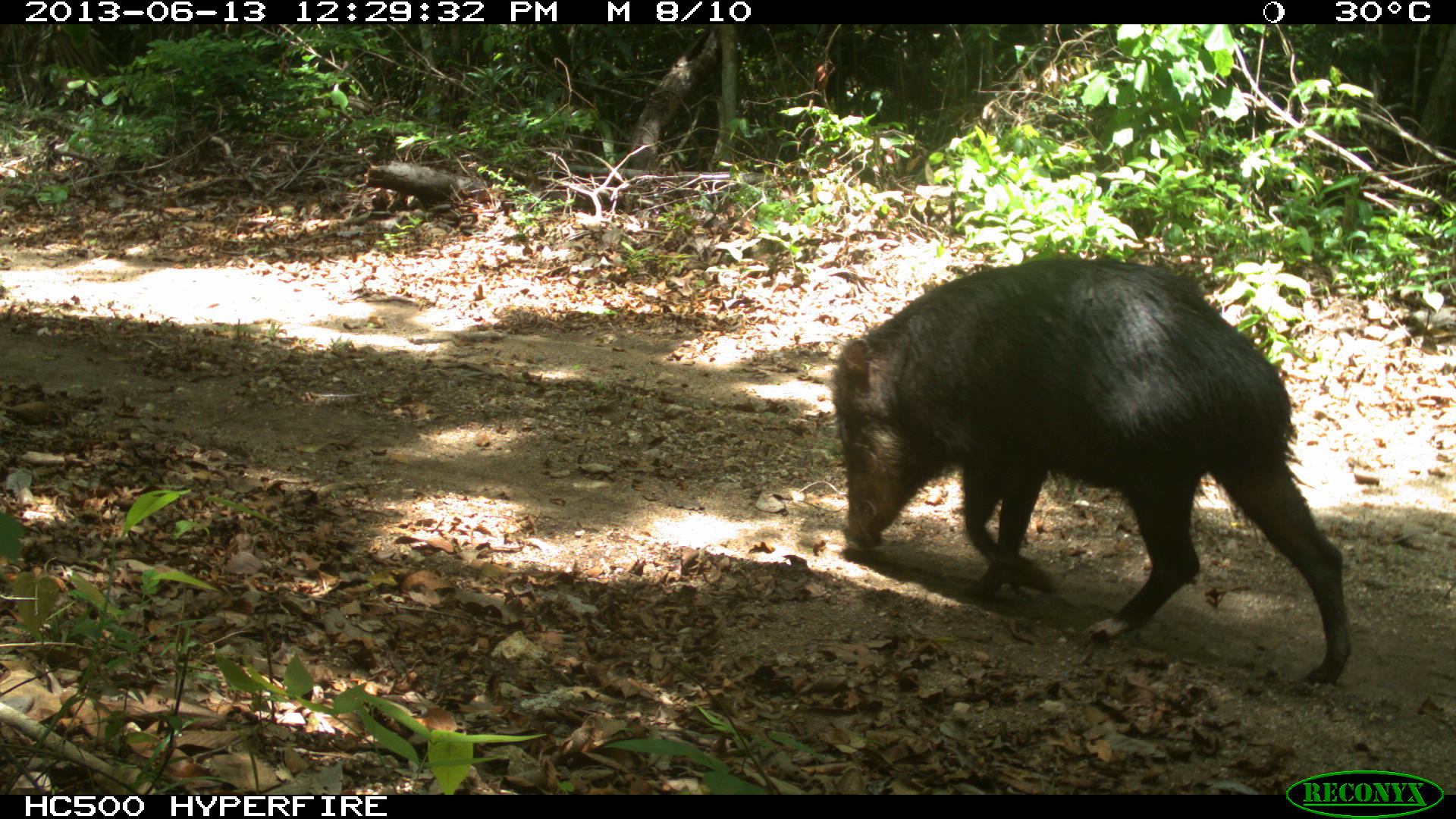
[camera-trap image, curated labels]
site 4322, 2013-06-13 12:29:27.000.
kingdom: Animalia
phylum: Chordata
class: Mammalia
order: Artiodactyla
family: Tayassuidae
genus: Tayassu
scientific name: Tayassu pecari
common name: white-lipped peccary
Tayassu pecari (white-lipped peccary), count 3.